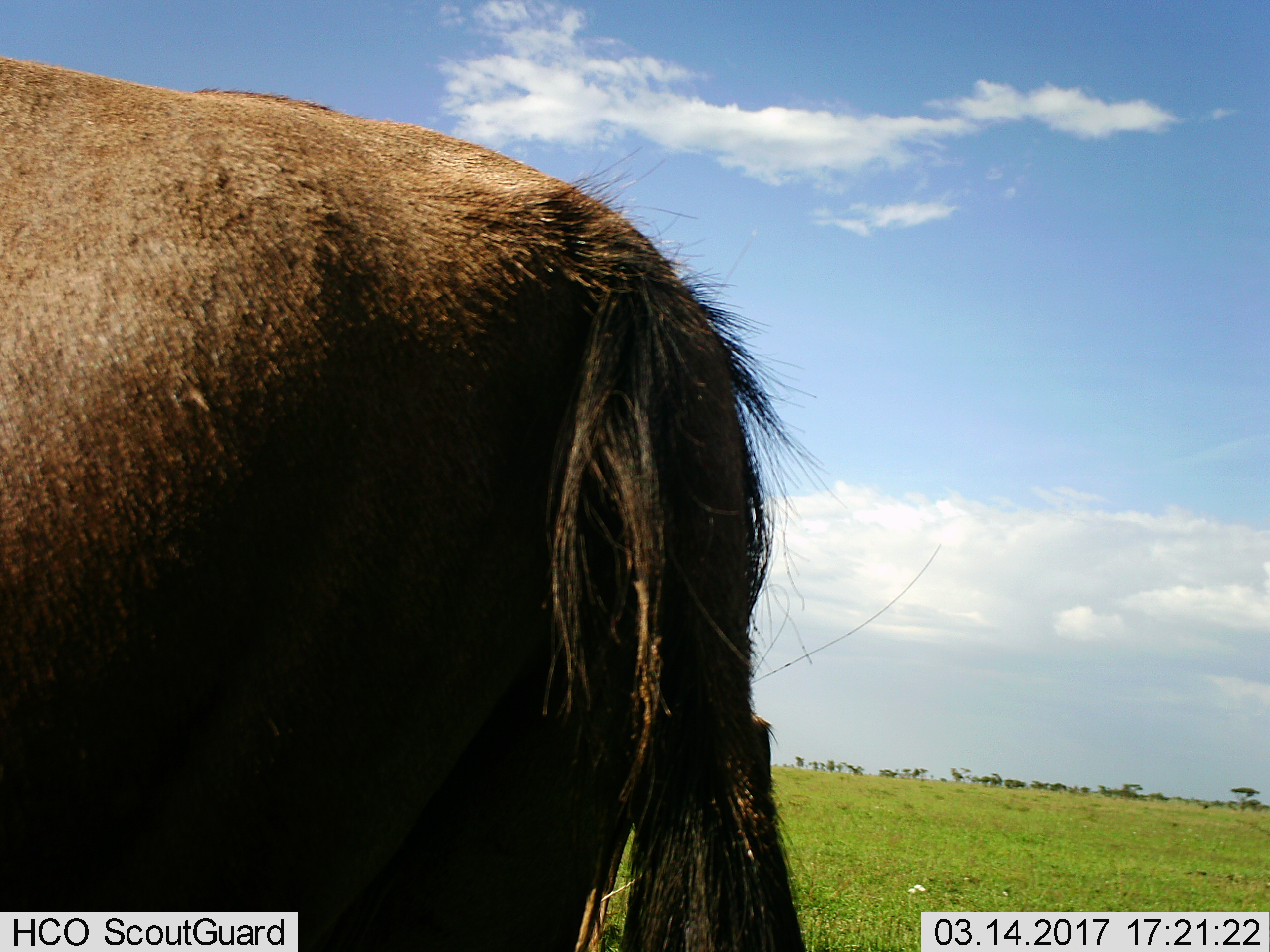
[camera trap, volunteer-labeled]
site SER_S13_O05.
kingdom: Animalia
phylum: Chordata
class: Mammalia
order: Artiodactyla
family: Bovidae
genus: Connochaetes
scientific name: Connochaetes taurinus taurinus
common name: blue wildebeest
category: wildebeestblue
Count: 1.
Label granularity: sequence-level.